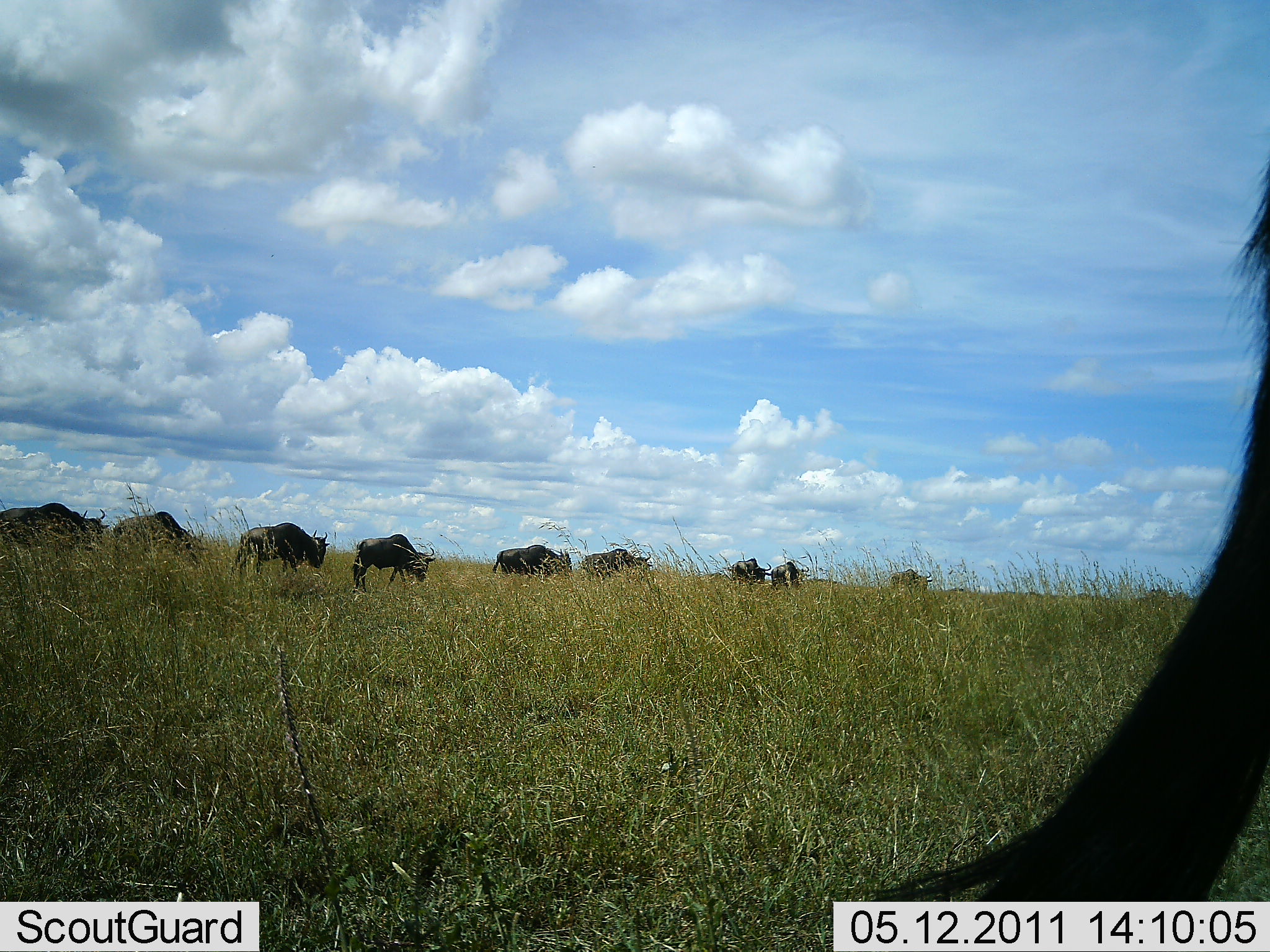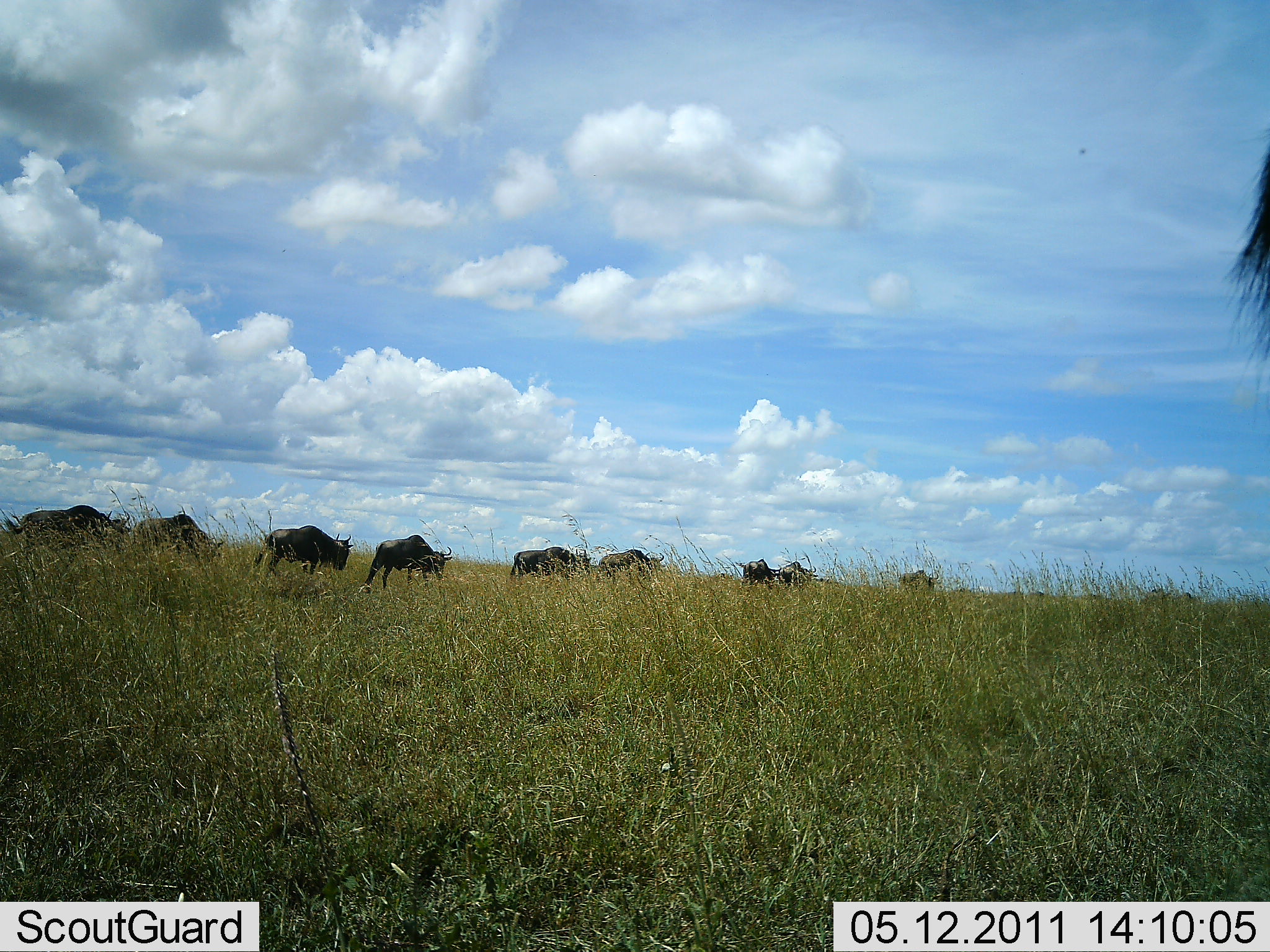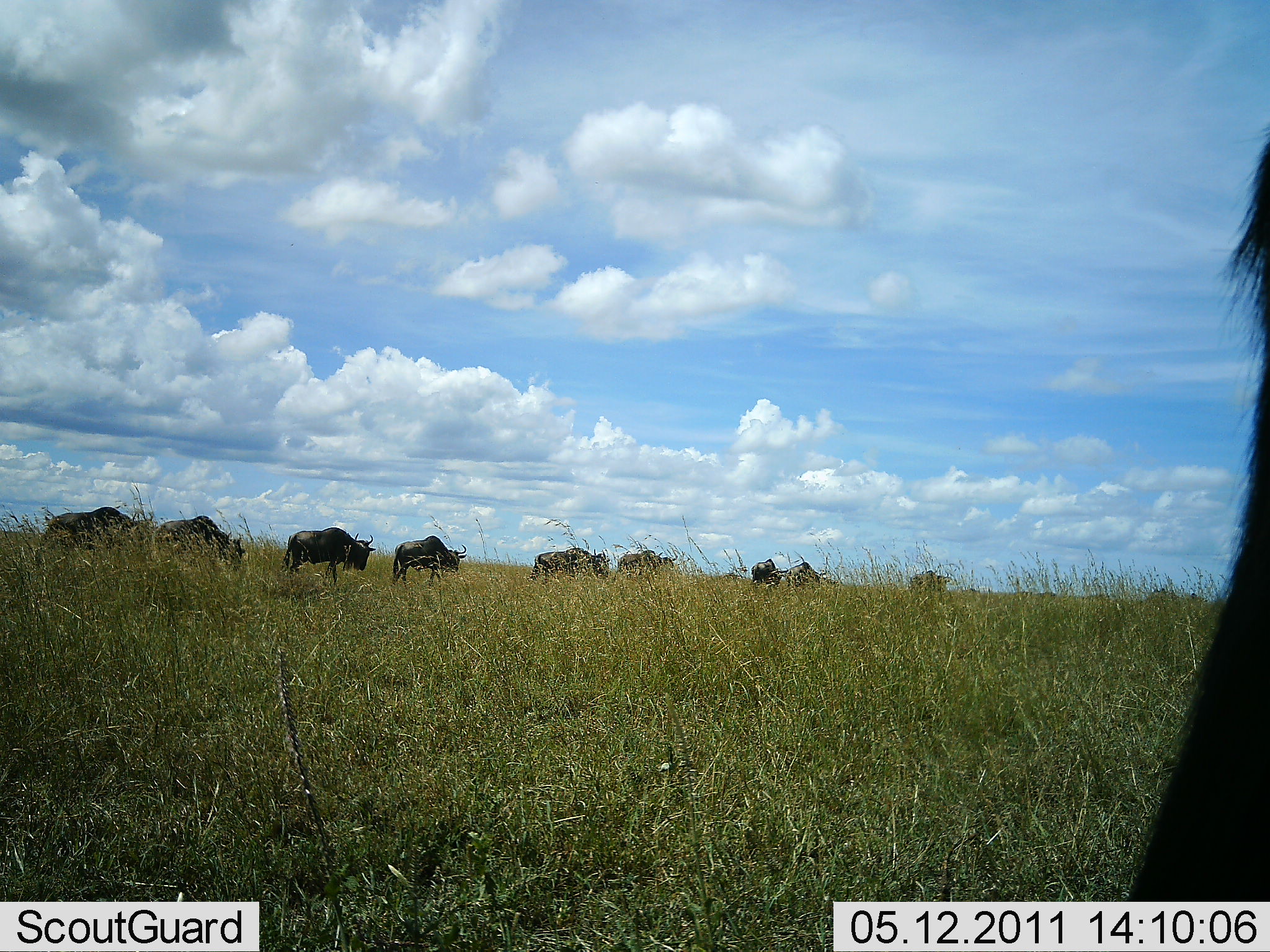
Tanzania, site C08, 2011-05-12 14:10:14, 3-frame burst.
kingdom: Animalia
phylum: Chordata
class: Mammalia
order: Artiodactyla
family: Bovidae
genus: Connochaetes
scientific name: Connochaetes taurinus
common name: blue wildebeest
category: wildebeest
Wildebeest (blue wildebeest) (Connochaetes taurinus), count 10. Behavior (volunteer vote fractions): standing 14%, resting 0%, moving 93%, interacting 0%. Young present (vote fraction): 0%. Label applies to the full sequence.